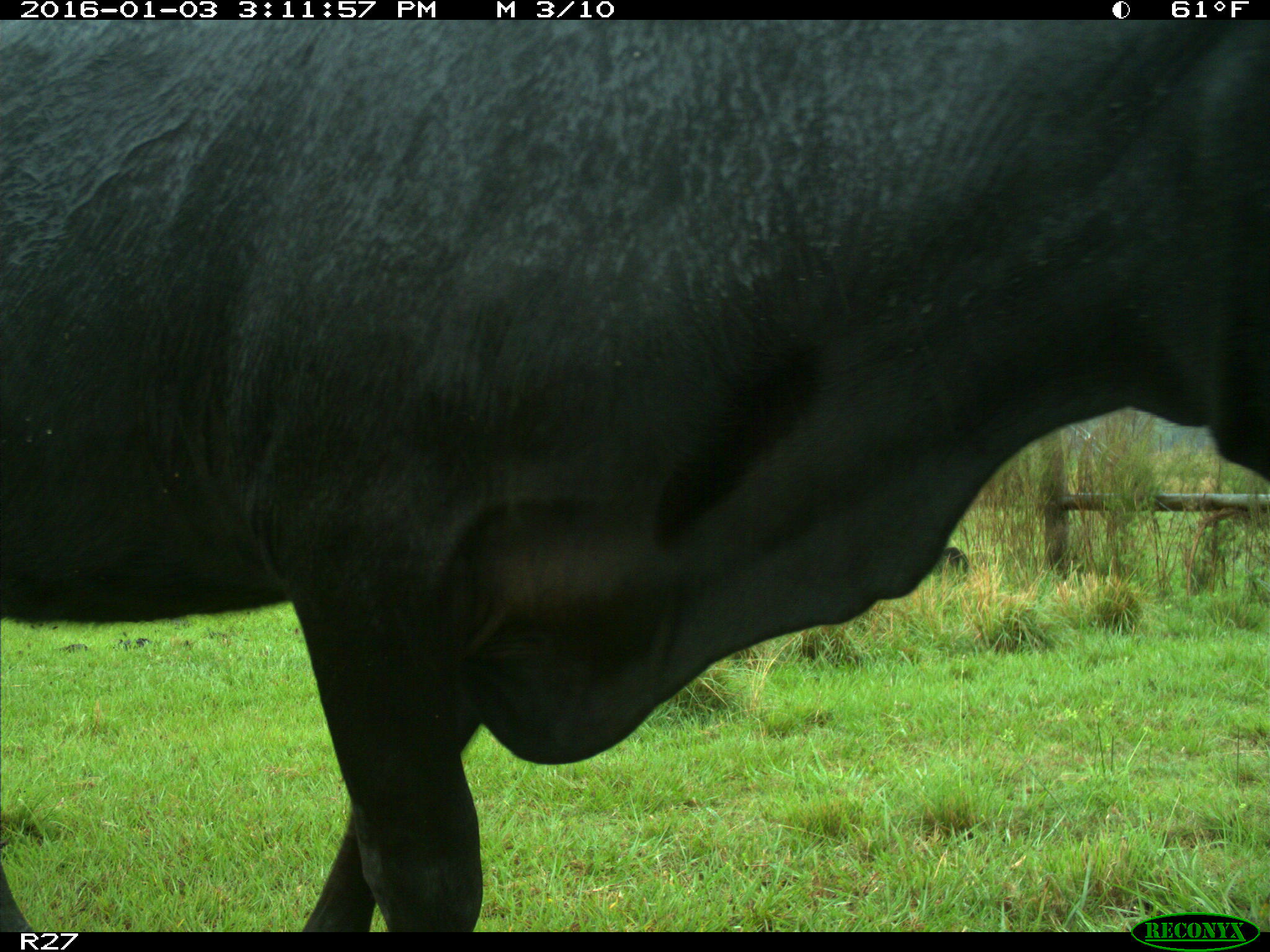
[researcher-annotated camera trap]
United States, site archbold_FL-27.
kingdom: Animalia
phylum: Chordata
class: Mammalia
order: Artiodactyla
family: Bovidae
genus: Bos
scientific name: Bos taurus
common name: domestic cow